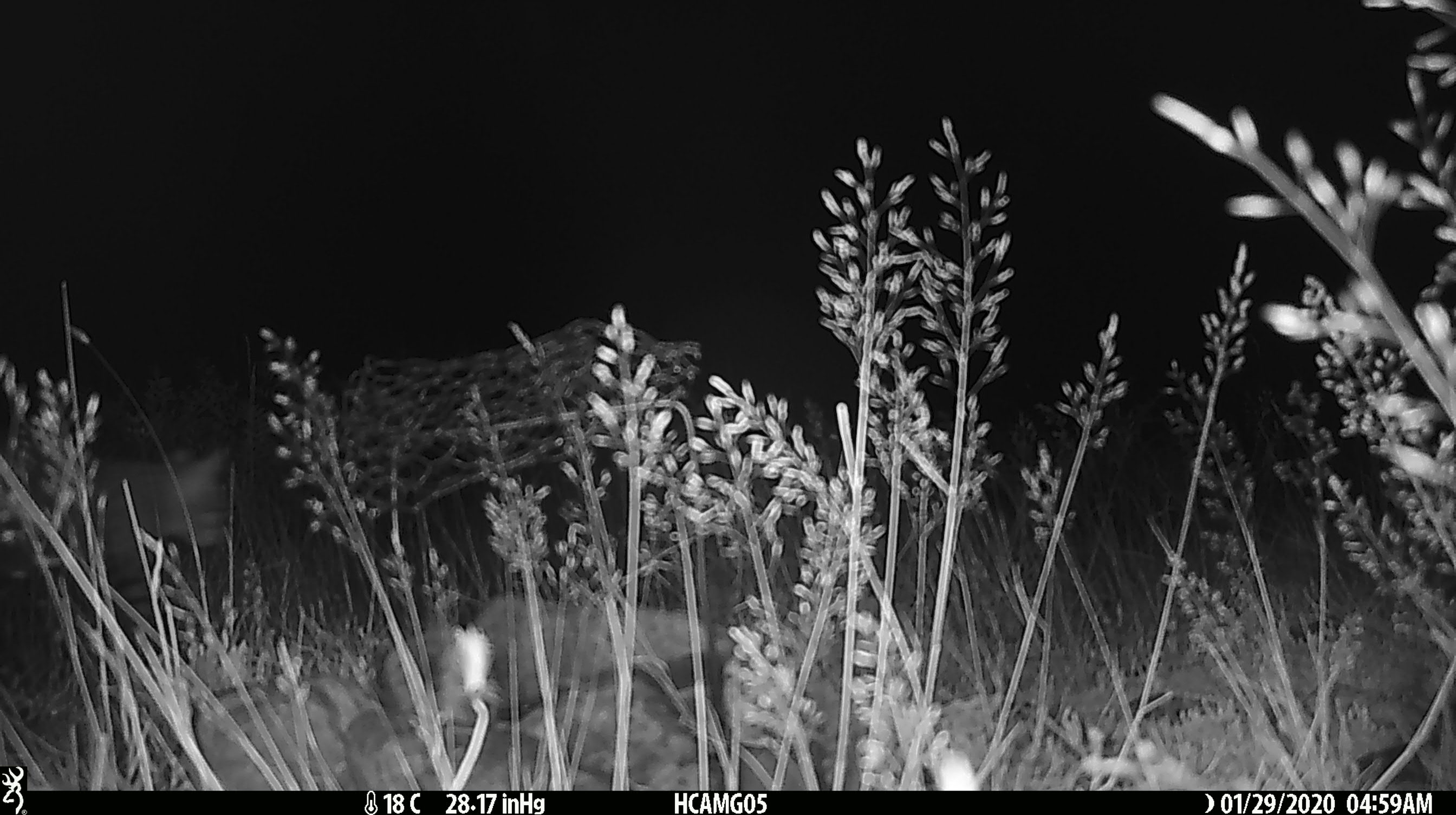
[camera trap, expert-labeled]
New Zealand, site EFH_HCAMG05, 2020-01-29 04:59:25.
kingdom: Animalia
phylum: Chordata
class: Mammalia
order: Carnivora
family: Felidae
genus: Felis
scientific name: Felis catus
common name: domestic cat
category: cat